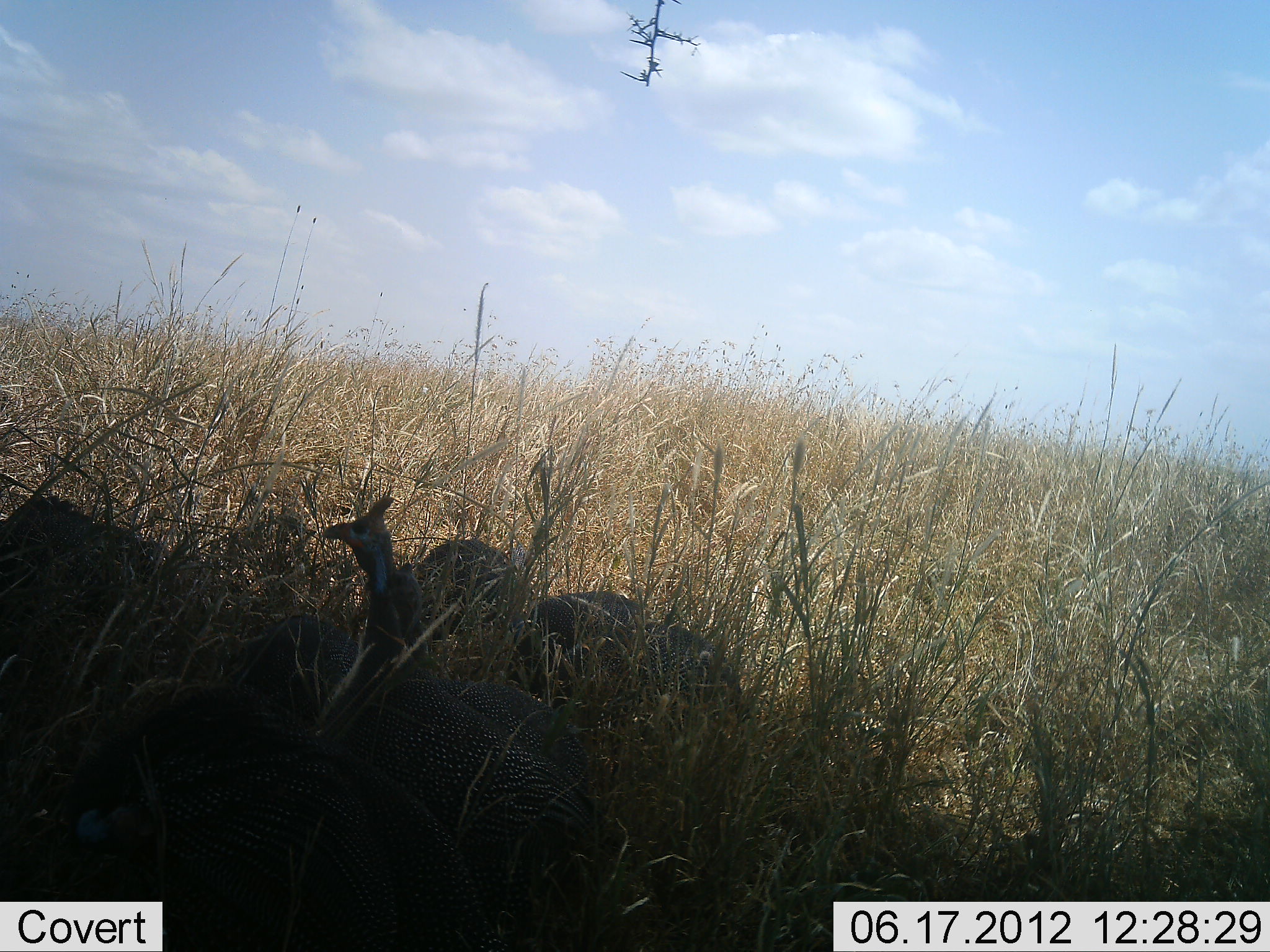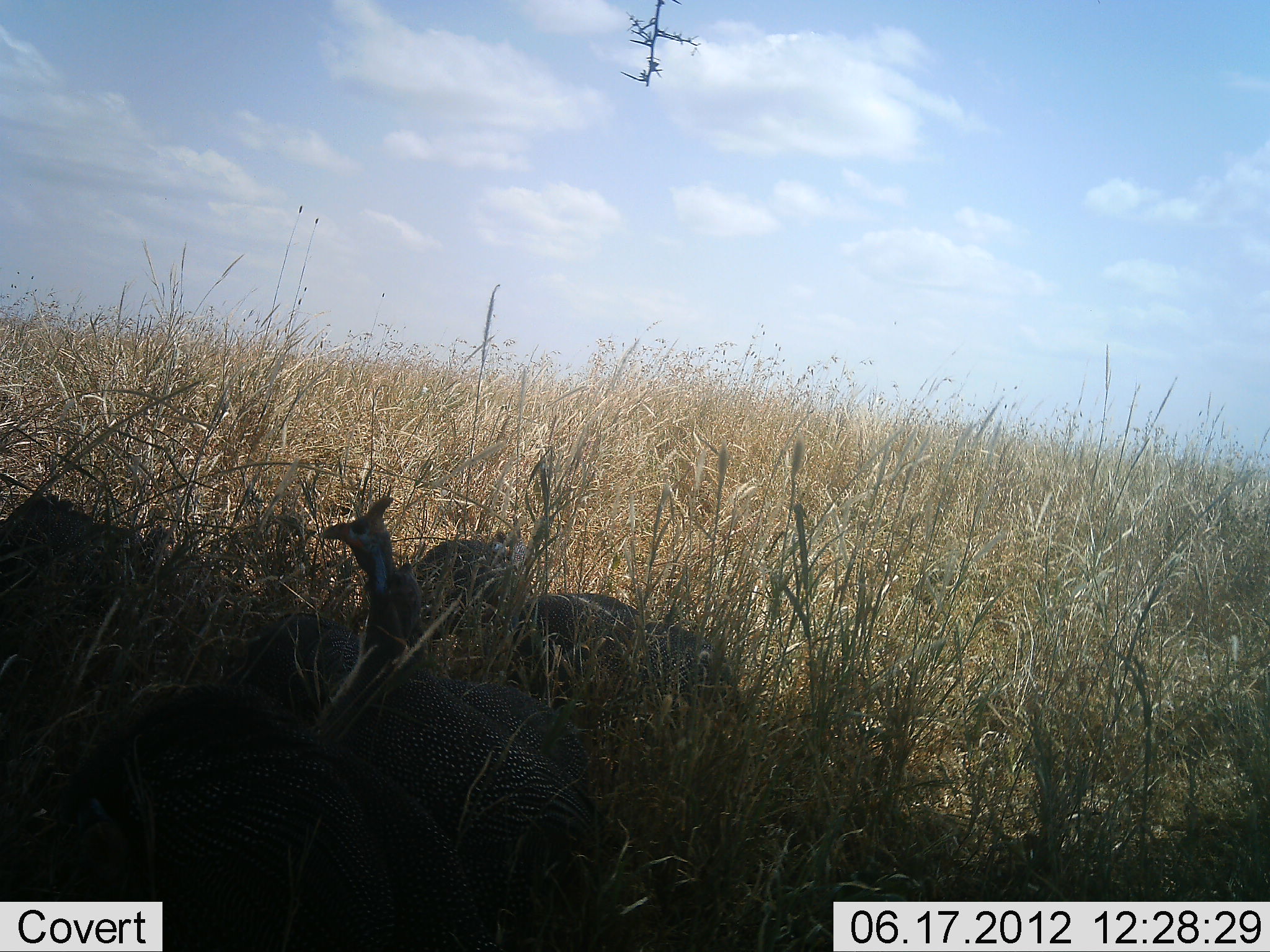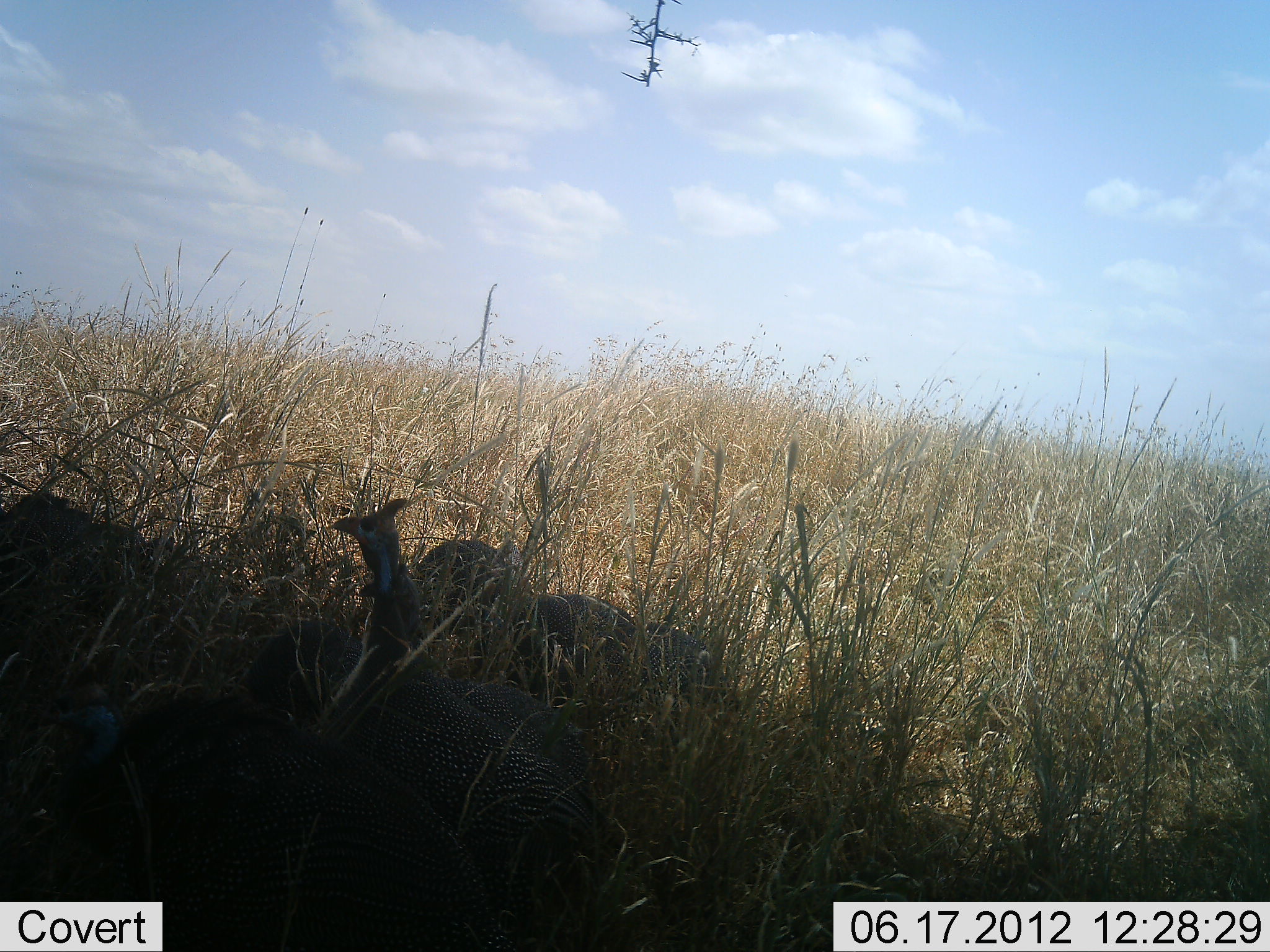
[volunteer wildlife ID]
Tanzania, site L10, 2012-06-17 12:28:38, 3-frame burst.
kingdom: Animalia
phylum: Chordata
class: Aves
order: Galliformes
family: Numididae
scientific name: Numididae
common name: guinea fowl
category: guineafowl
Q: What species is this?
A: Guineafowl (guinea fowl) (Numididae).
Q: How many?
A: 5.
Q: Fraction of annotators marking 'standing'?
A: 73%.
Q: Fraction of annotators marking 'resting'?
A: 18%.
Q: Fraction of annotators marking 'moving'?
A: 0%.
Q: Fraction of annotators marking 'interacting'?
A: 9%.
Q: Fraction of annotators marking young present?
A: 0%.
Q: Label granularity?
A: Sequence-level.